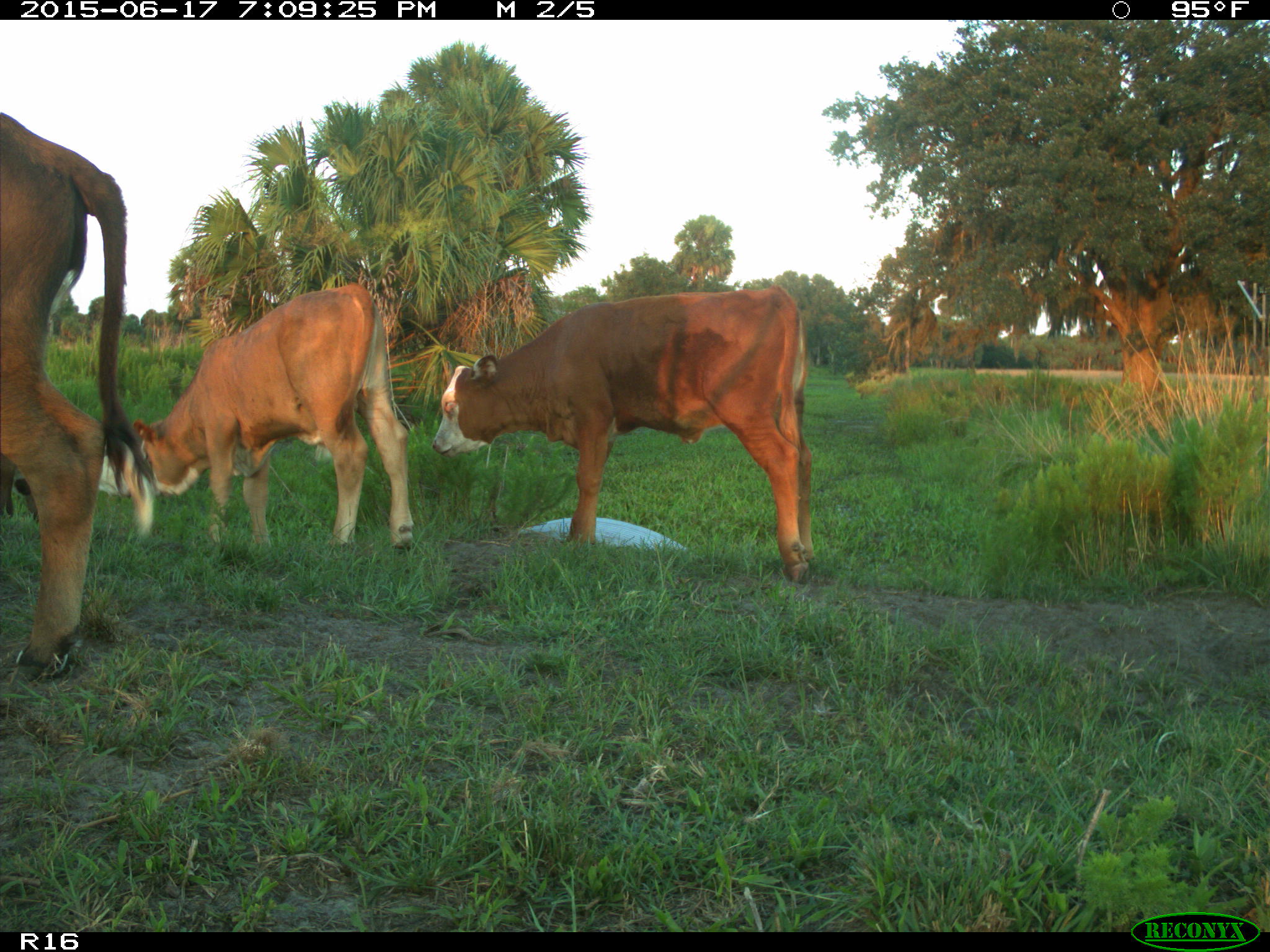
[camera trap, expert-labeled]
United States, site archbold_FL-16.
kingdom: Animalia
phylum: Chordata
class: Mammalia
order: Artiodactyla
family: Bovidae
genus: Bos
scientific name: Bos taurus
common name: domestic cow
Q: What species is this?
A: Bos taurus (domestic cow).